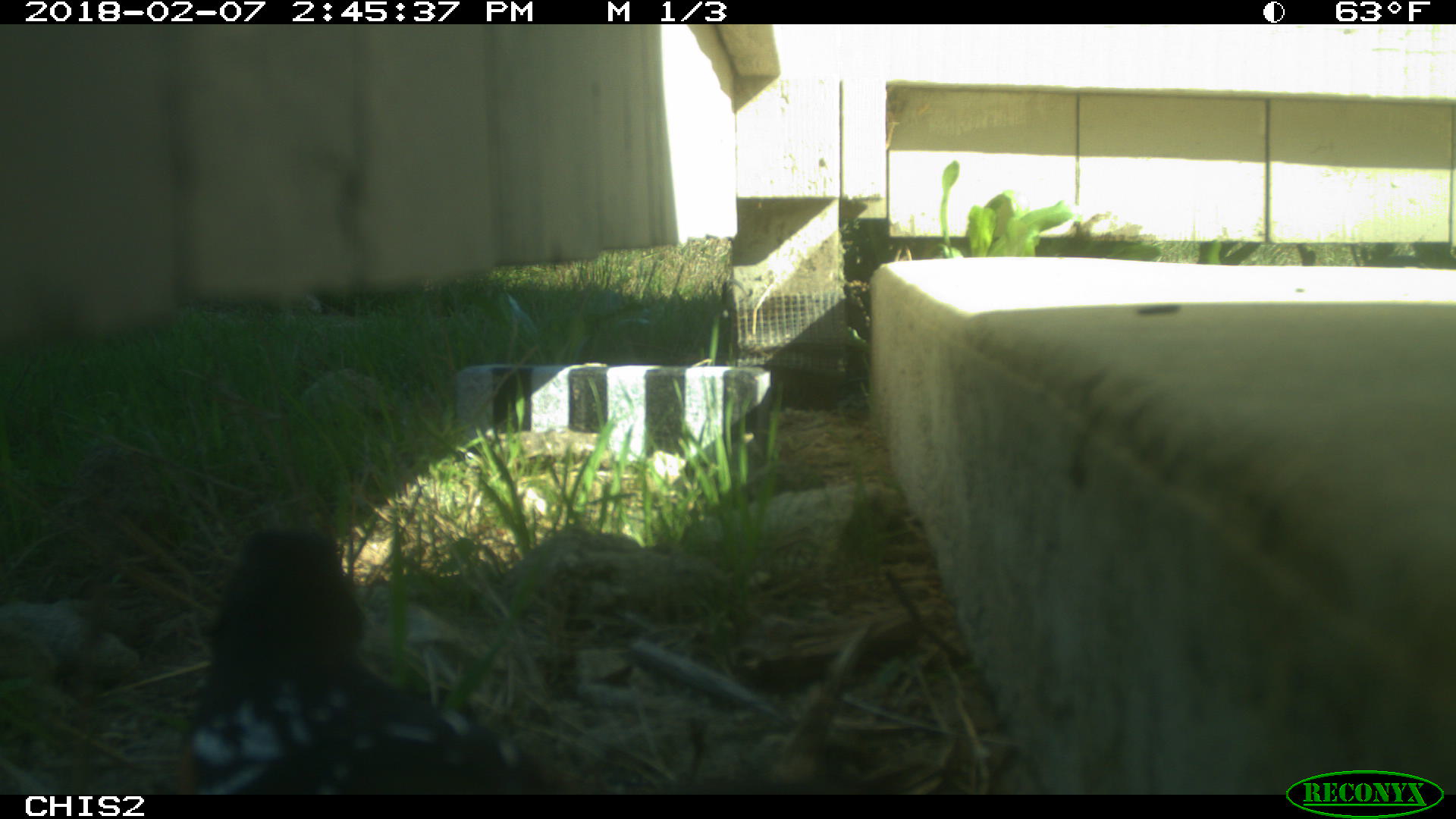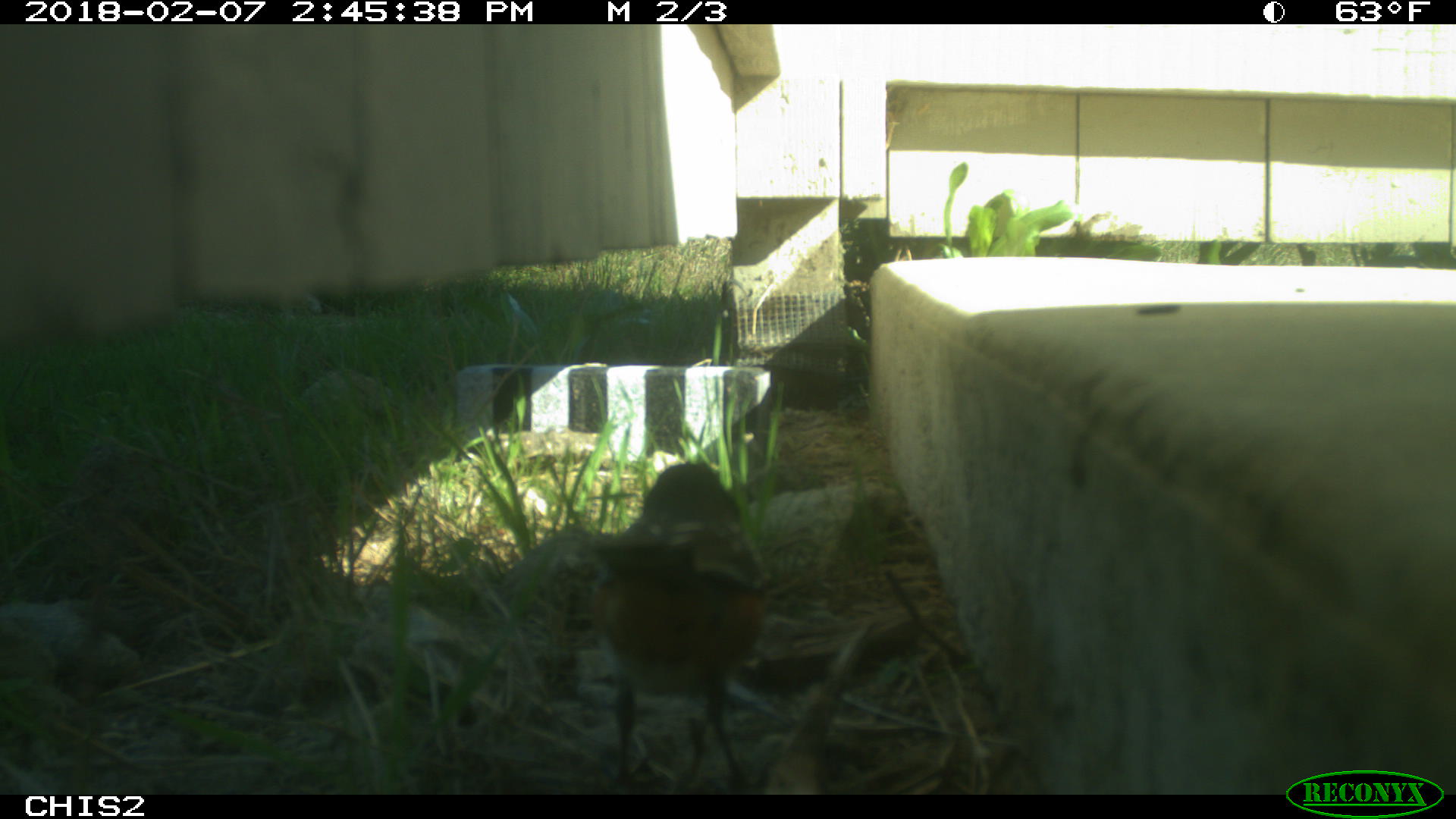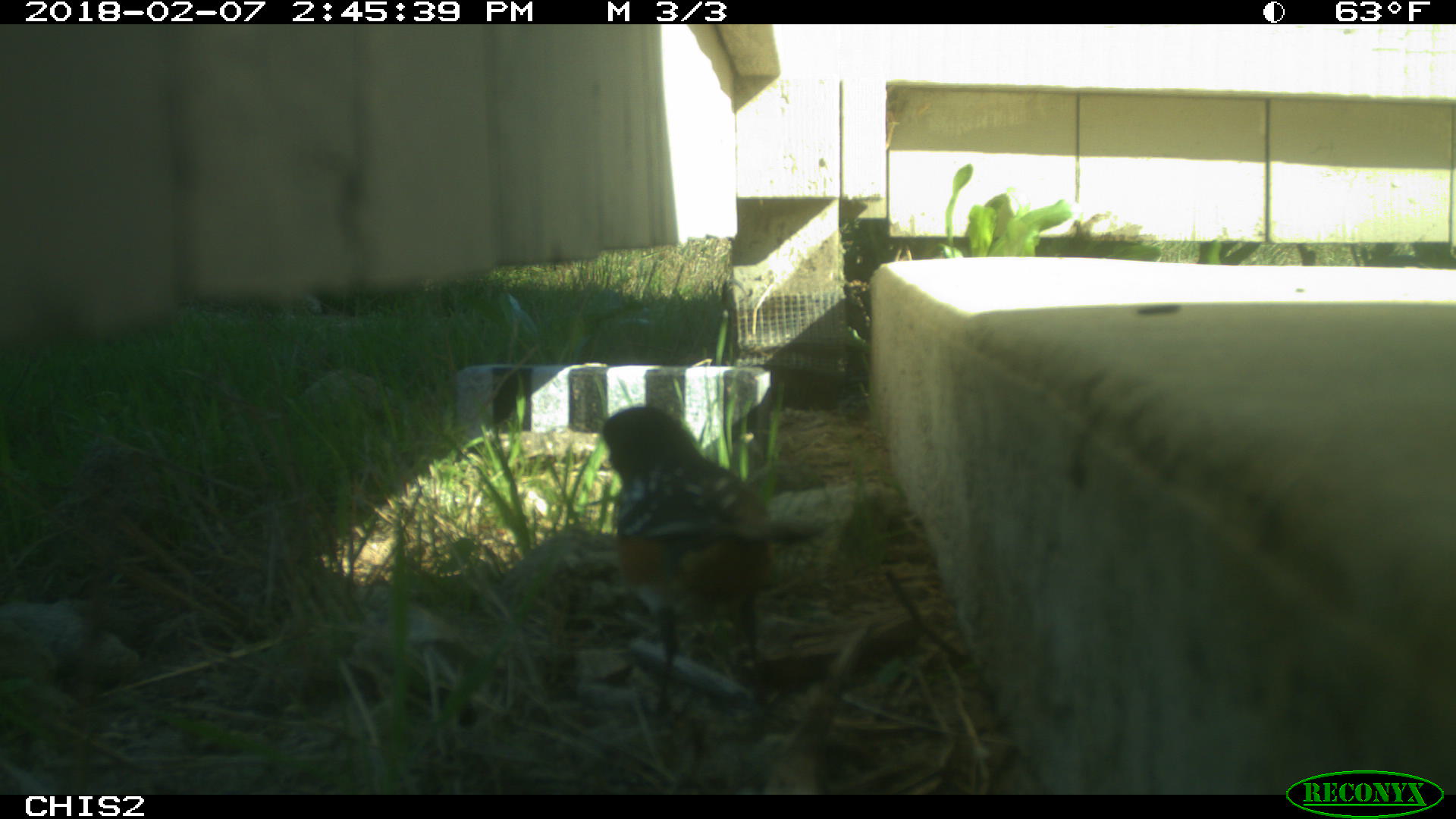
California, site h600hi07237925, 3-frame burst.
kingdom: Animalia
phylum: Chordata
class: Aves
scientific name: Aves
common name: bird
Bird (Aves).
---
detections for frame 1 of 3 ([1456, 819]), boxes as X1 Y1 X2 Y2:
bird: 189 527 556 794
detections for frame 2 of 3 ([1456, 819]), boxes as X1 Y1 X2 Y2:
bird: 589 460 770 791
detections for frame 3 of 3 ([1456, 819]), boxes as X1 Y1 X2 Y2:
bird: 602 406 824 730